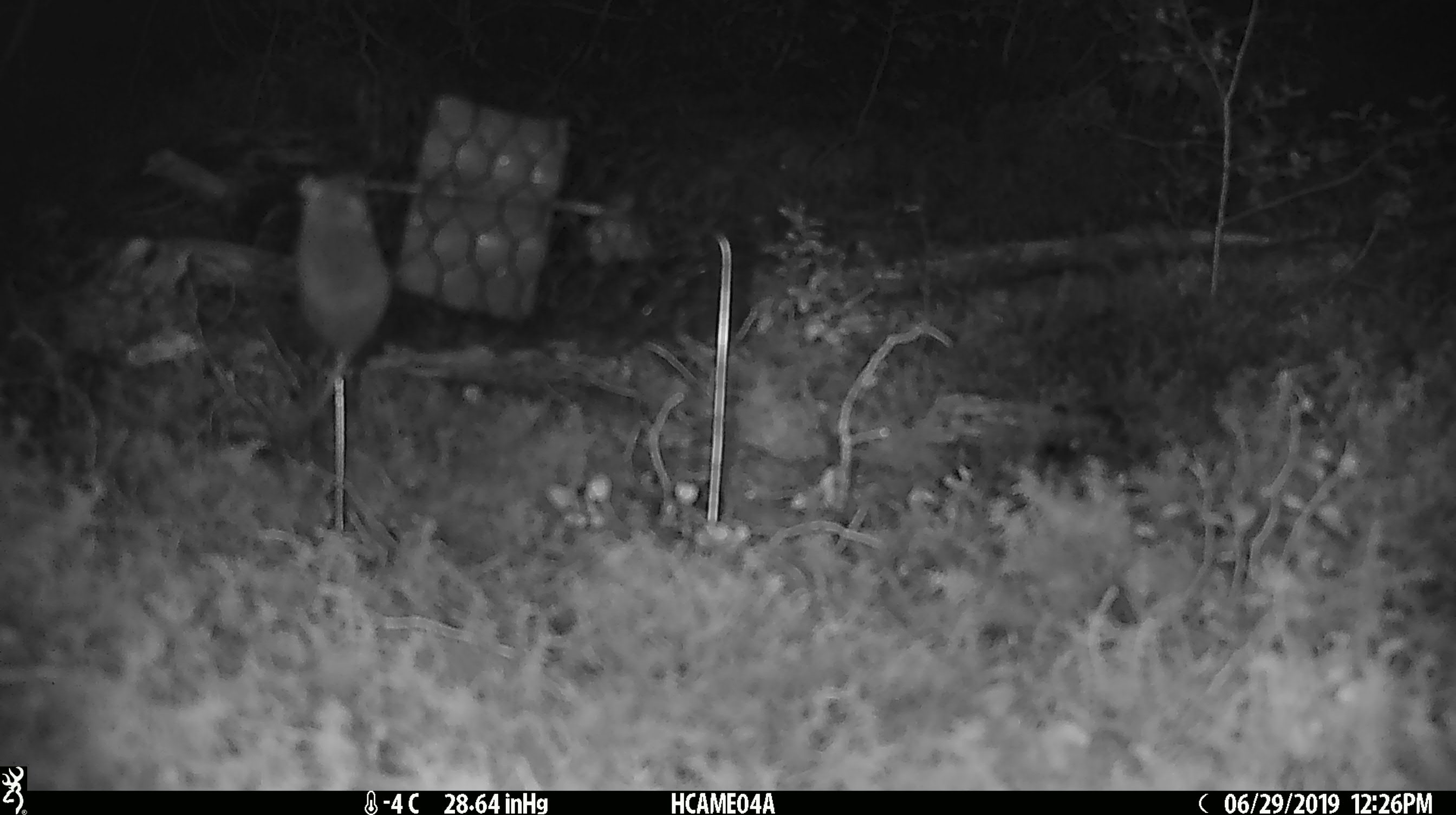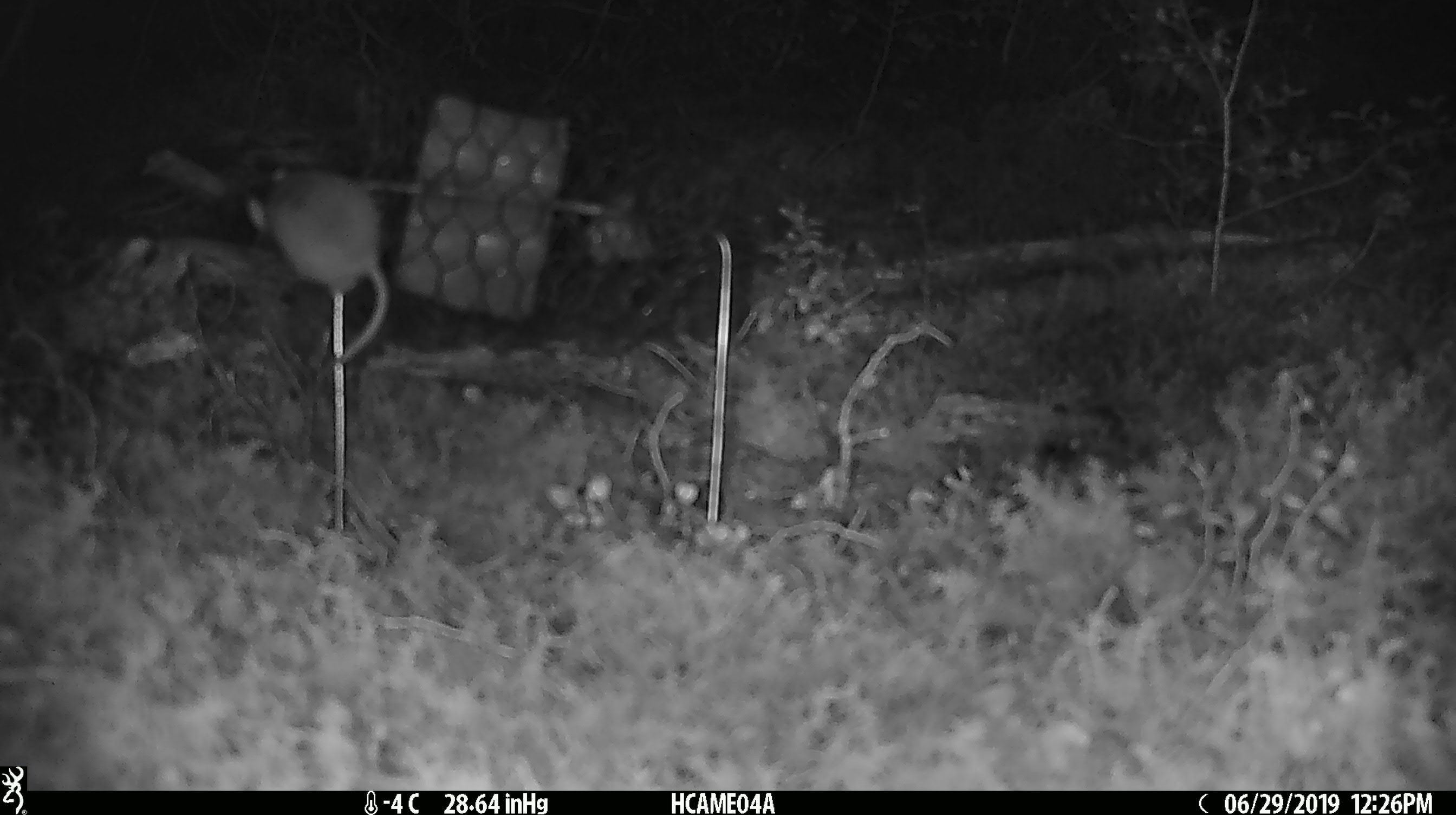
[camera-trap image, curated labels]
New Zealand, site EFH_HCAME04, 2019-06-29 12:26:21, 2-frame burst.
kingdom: Animalia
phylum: Chordata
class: Mammalia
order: Rodentia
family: Muridae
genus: Mus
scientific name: Mus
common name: mouse